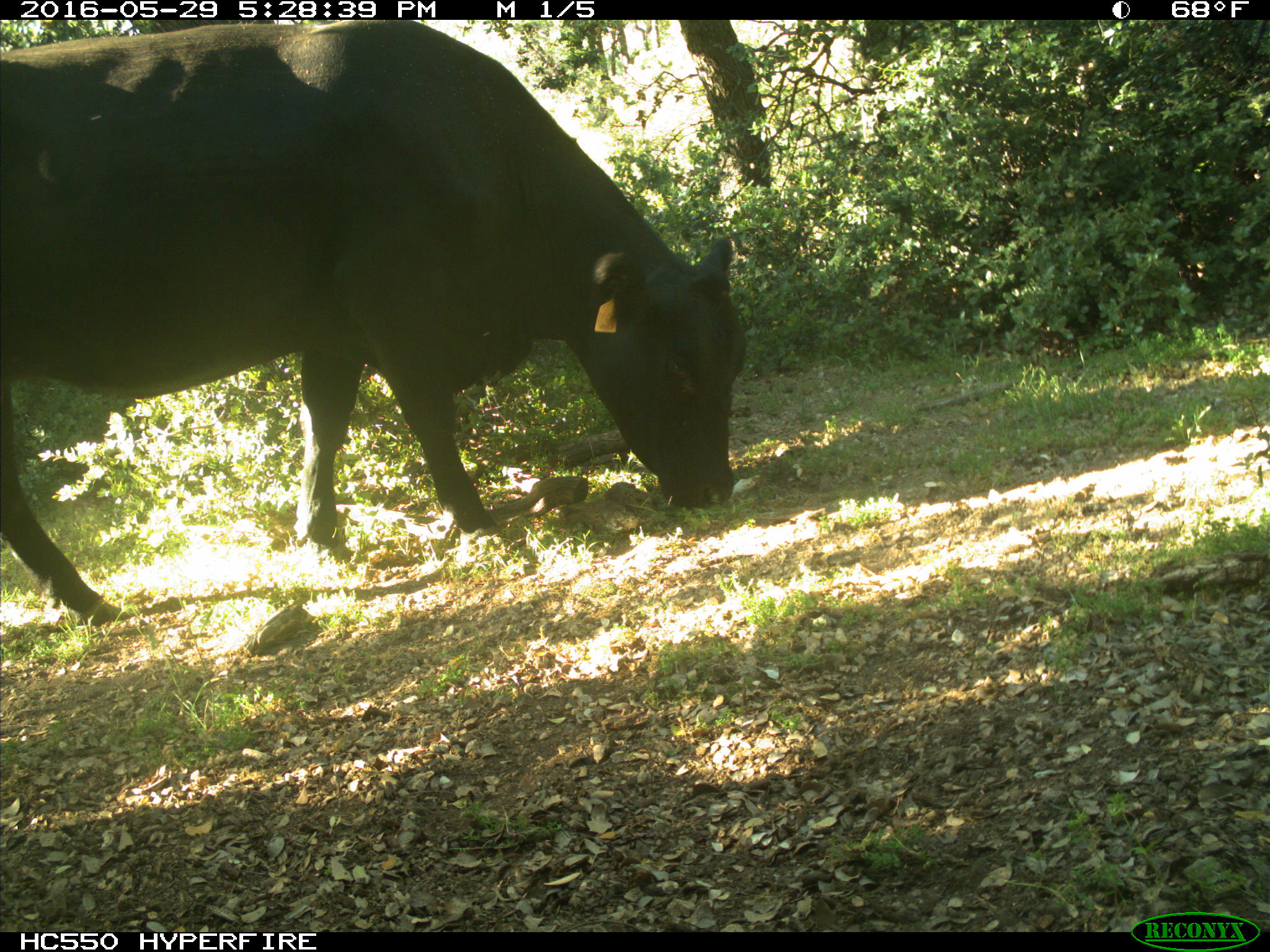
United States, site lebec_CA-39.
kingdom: Animalia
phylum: Chordata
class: Mammalia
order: Artiodactyla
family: Bovidae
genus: Bos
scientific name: Bos taurus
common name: domestic cow